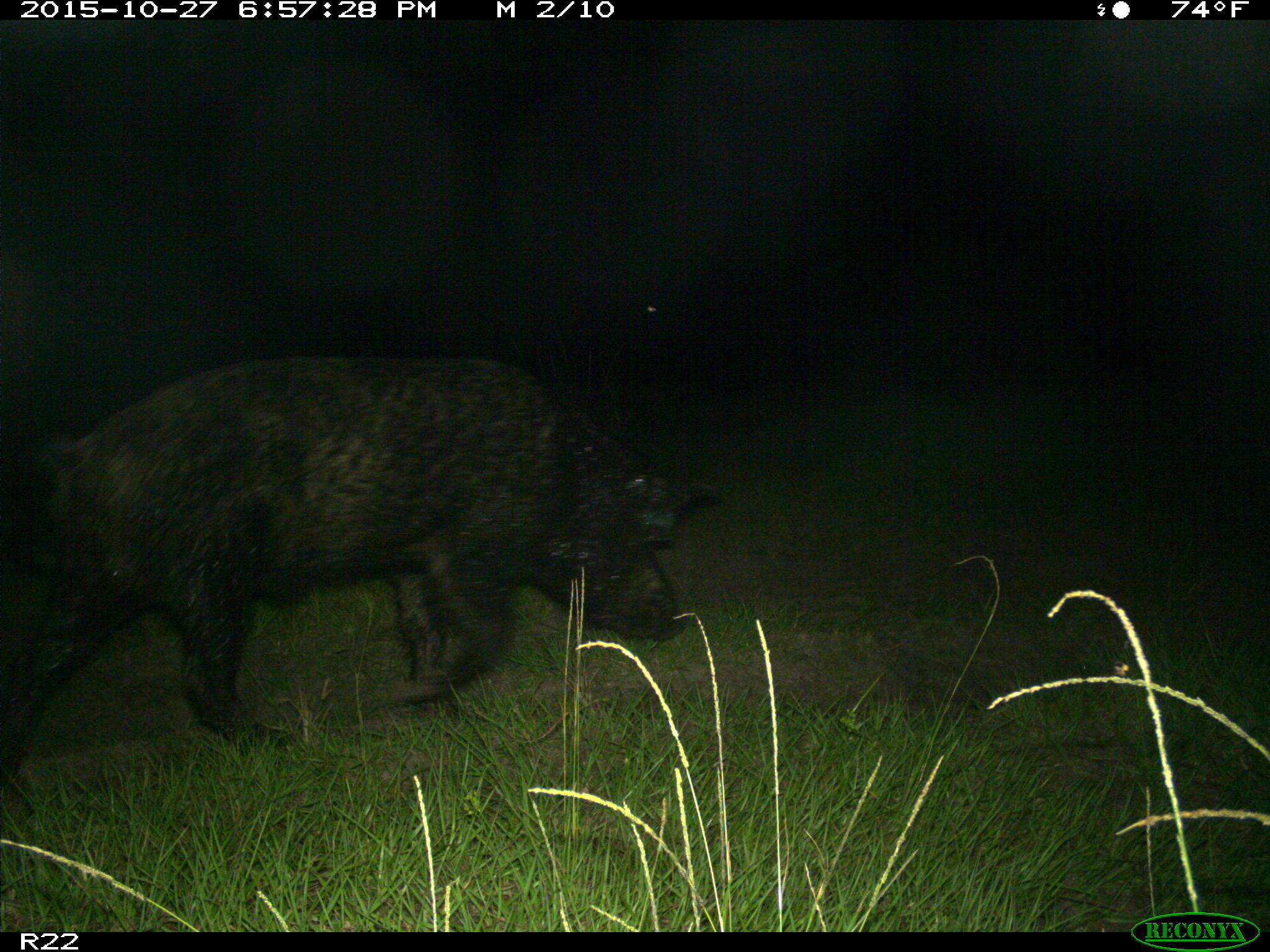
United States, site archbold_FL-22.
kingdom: Animalia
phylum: Chordata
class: Mammalia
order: Artiodactyla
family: Suidae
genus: Sus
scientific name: Sus scrofa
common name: wild boar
Sus scrofa (wild boar).